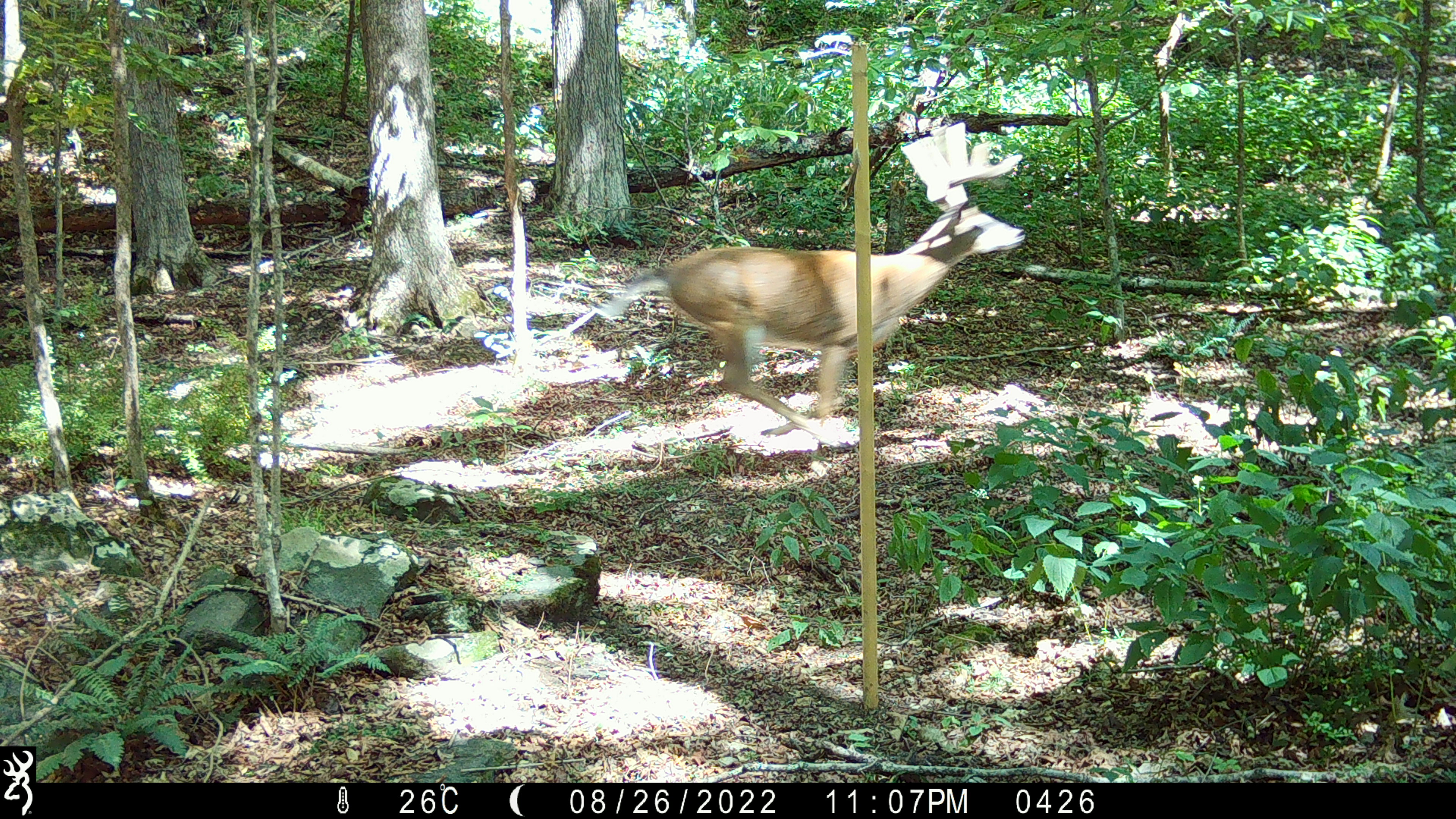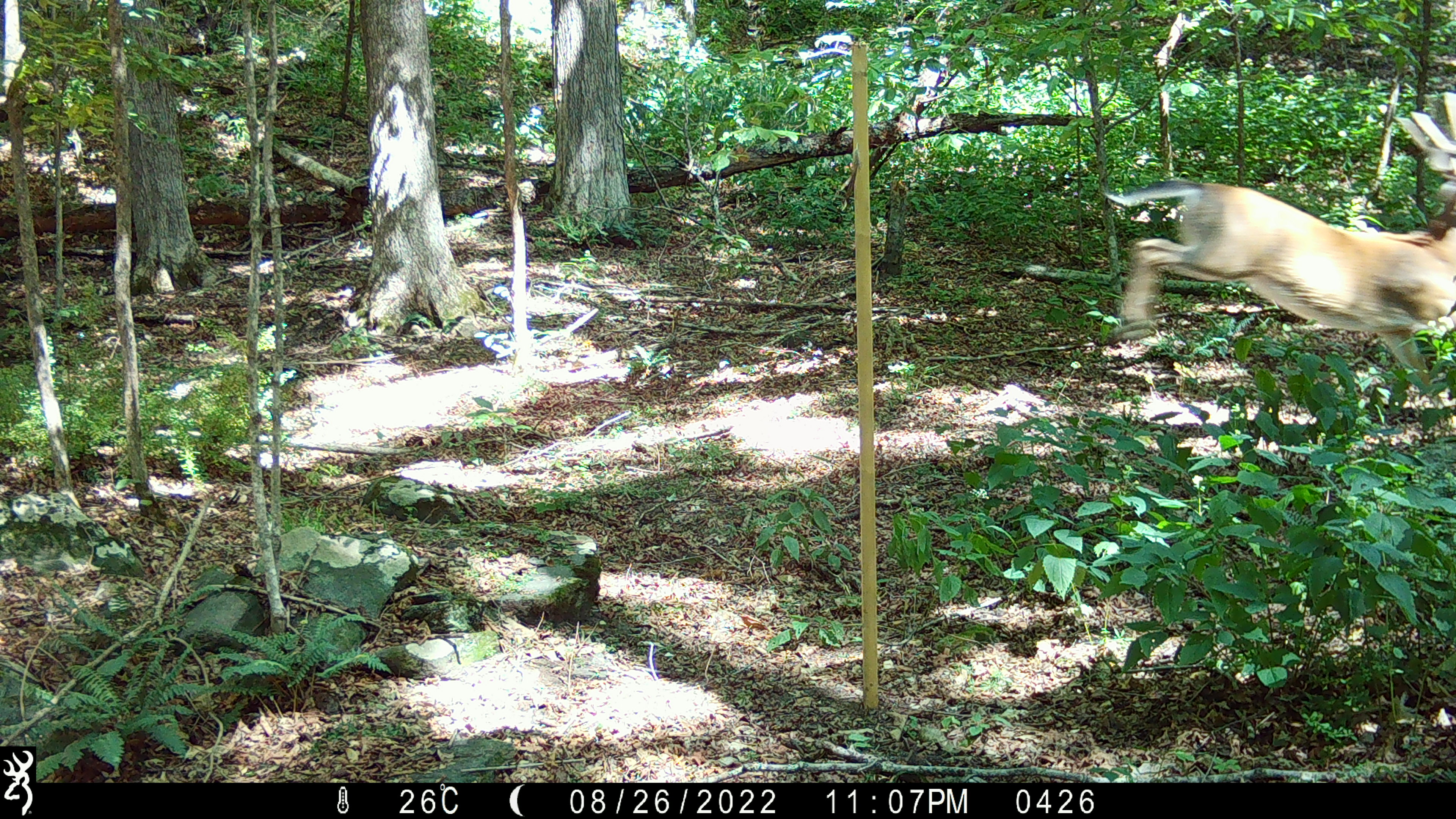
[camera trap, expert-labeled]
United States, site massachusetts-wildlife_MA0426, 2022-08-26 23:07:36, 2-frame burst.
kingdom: Animalia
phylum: Chordata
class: Mammalia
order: Artiodactyla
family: Cervidae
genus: Odocoileus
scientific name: Odocoileus virginianus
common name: white-tailed deer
White-tailed deer (Odocoileus virginianus).